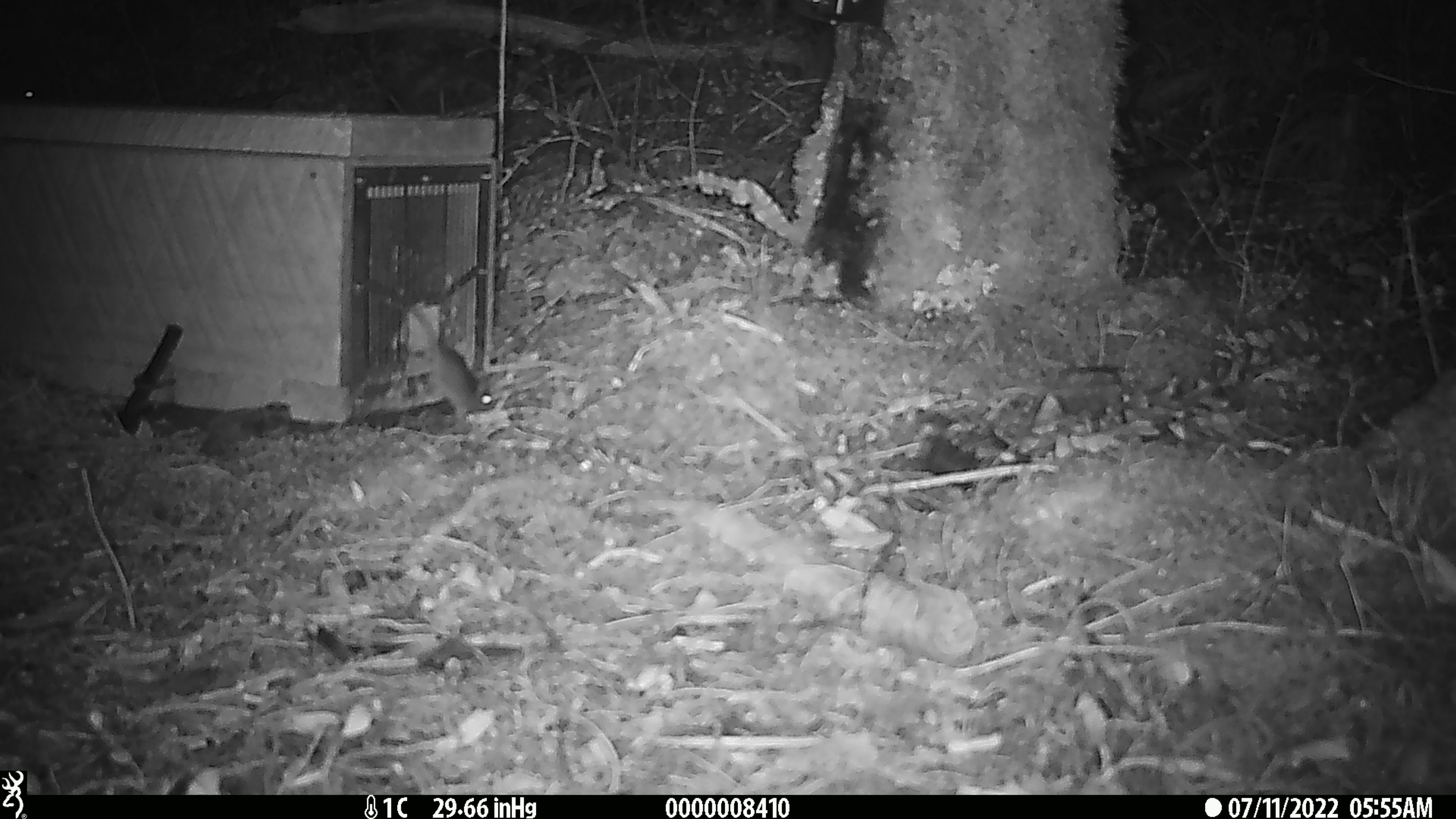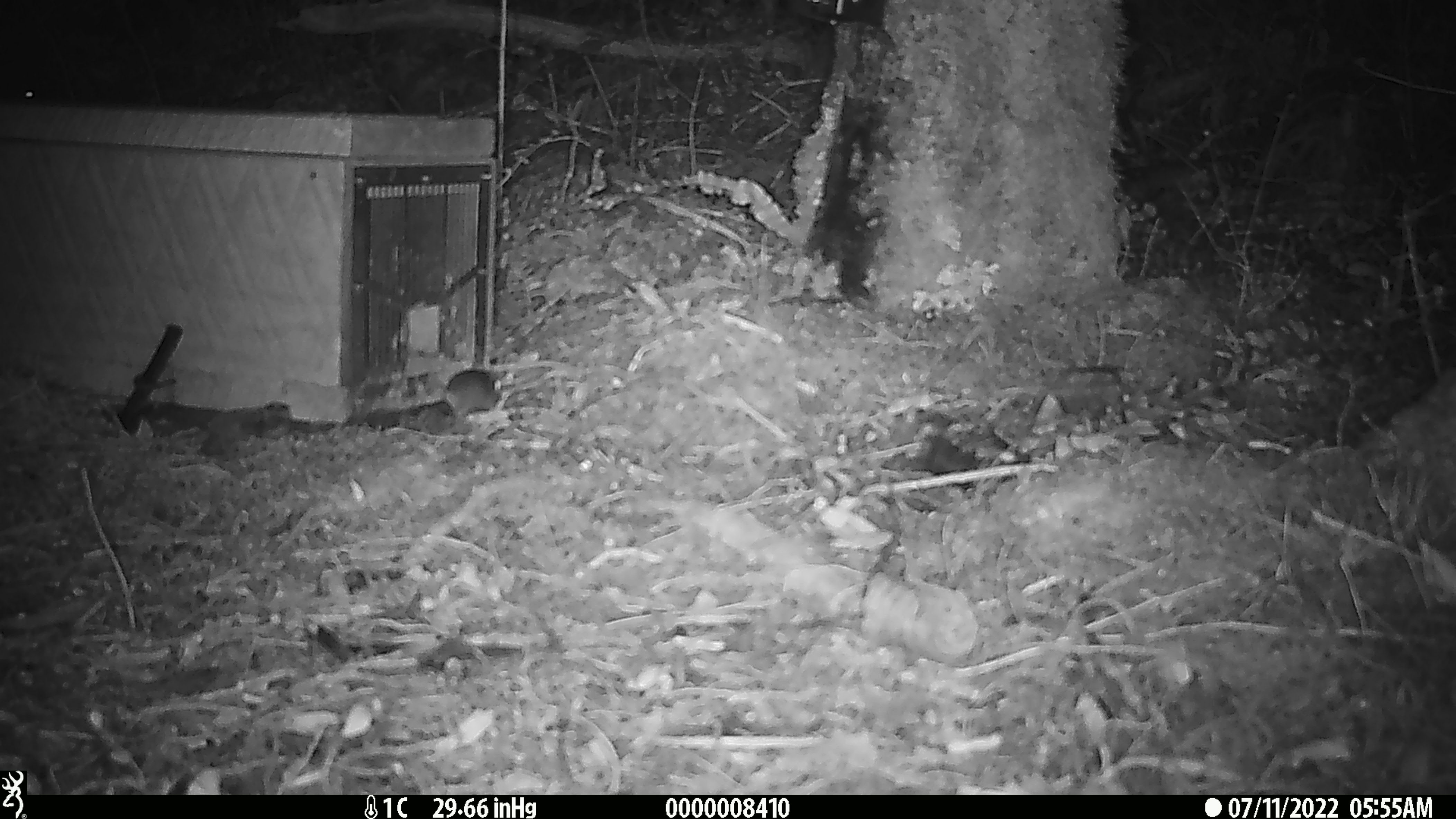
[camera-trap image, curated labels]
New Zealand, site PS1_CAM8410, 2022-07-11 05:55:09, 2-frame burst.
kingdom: Animalia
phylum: Chordata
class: Mammalia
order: Rodentia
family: Muridae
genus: Mus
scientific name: Mus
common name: mouse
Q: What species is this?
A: Mouse (Mus).